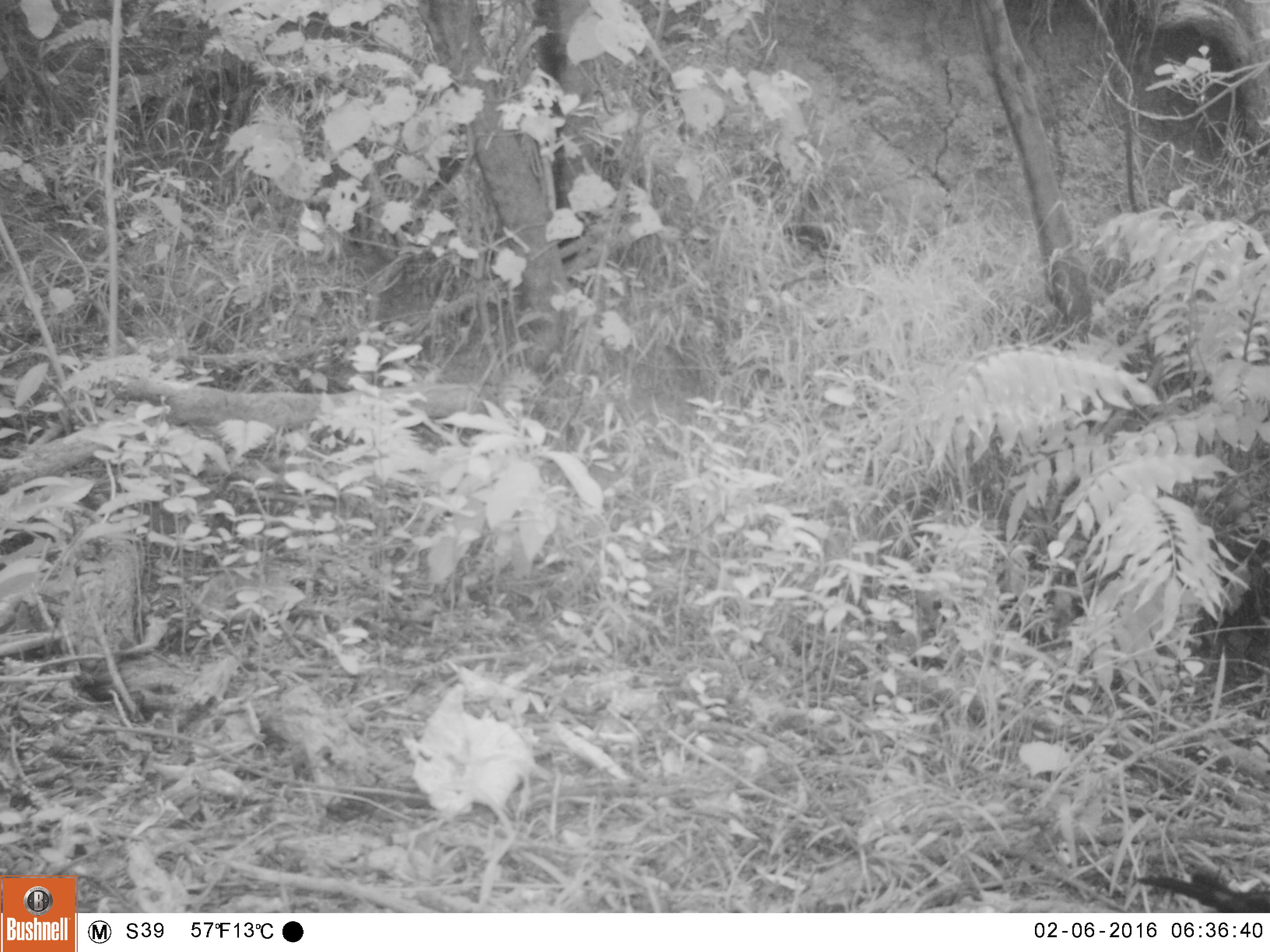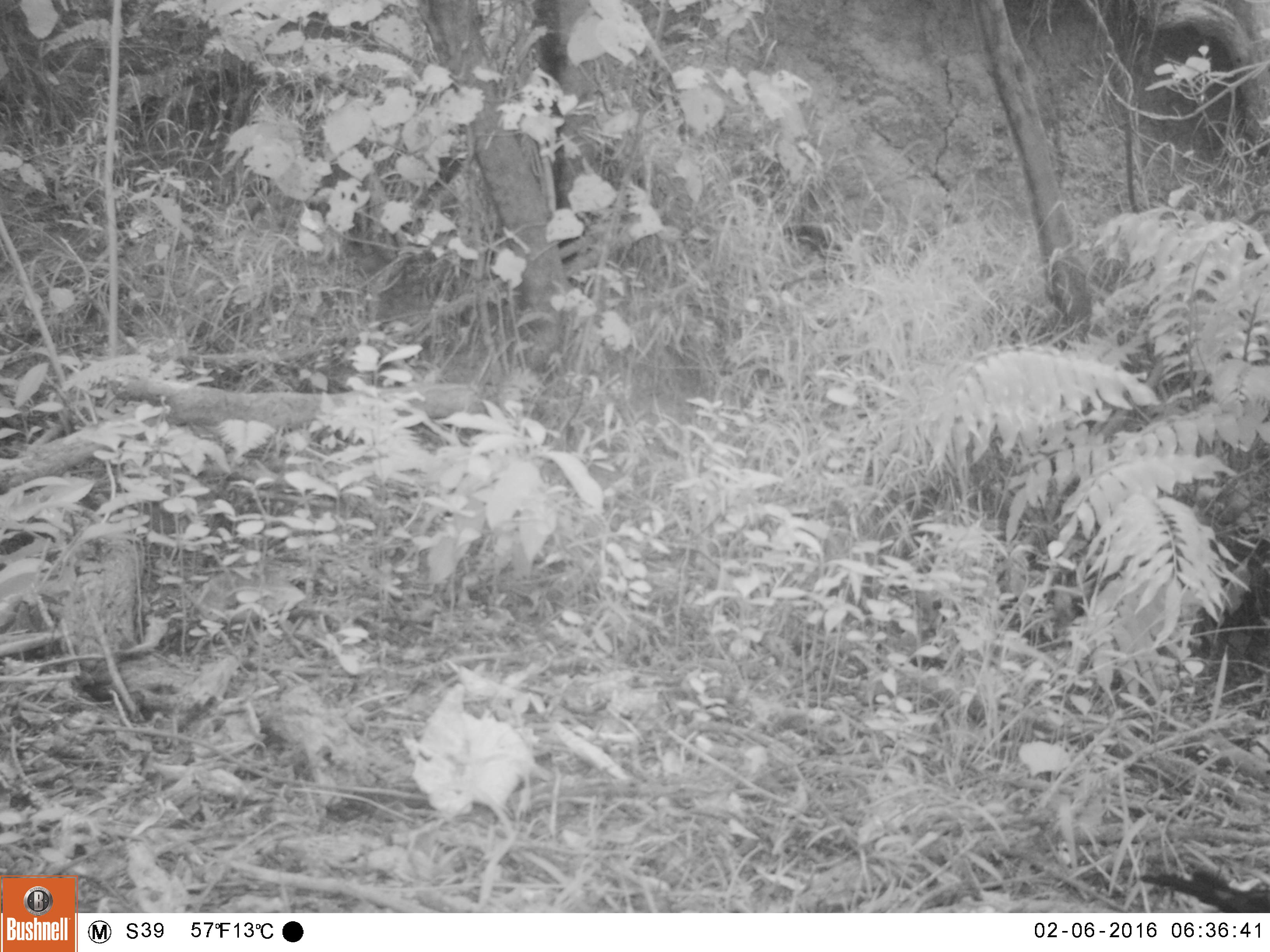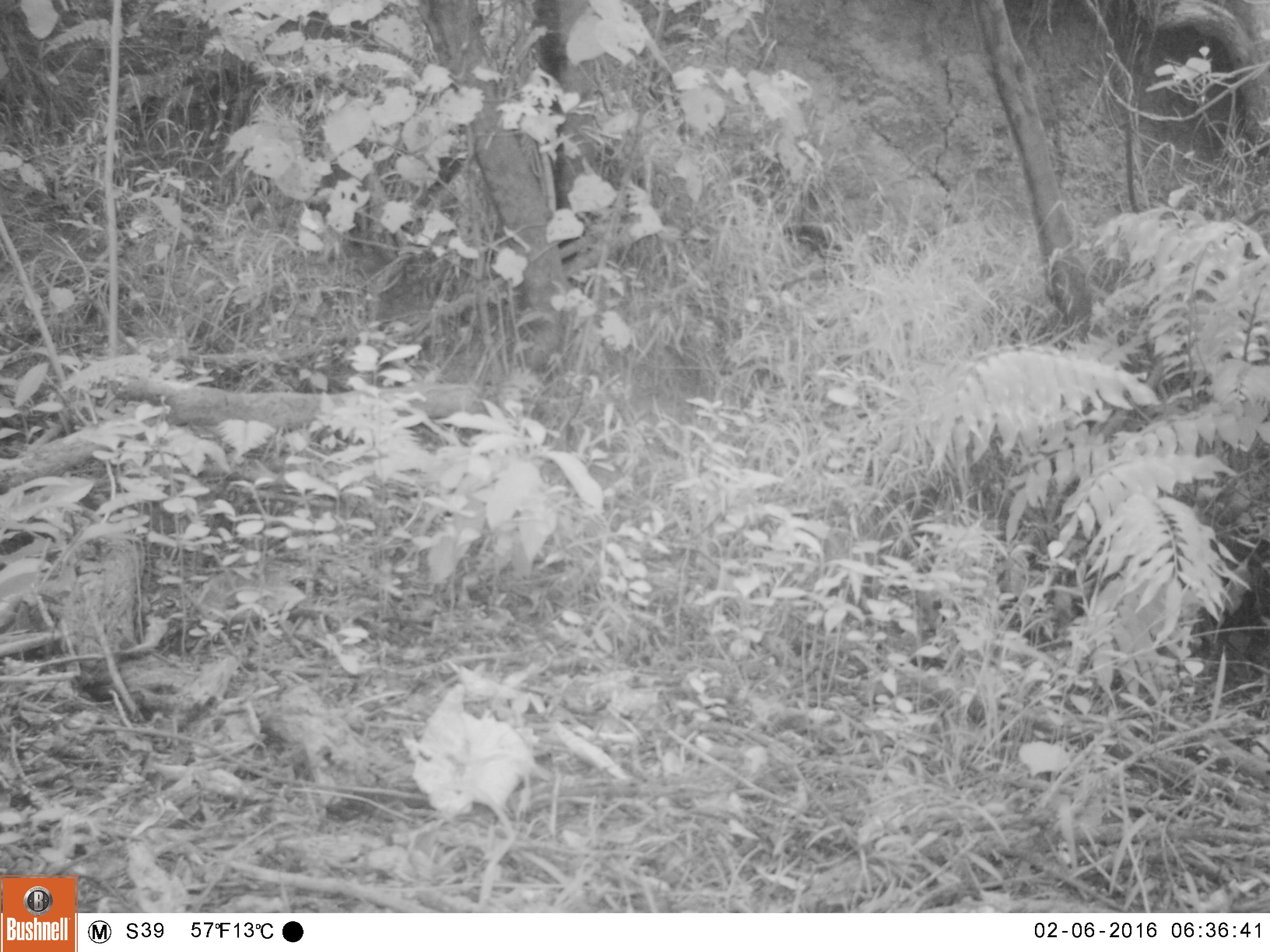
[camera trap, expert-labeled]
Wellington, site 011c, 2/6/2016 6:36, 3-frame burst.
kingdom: Animalia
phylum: Chordata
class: Aves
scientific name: Aves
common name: bird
Bird (Aves).